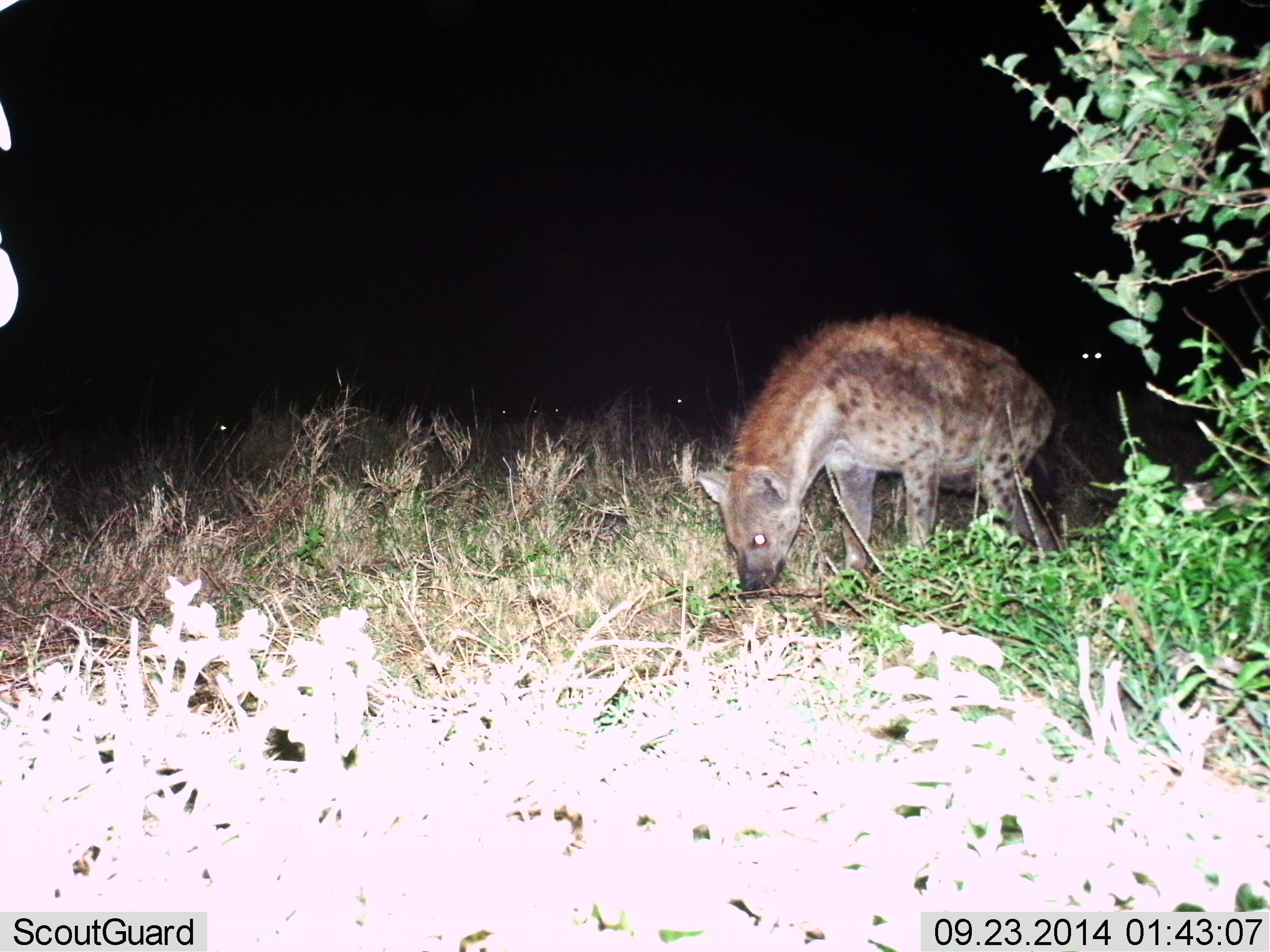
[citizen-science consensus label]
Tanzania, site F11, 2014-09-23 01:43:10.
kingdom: Animalia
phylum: Chordata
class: Mammalia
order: Carnivora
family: Hyaenidae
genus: Crocuta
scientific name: Crocuta crocuta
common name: spotted hyena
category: hyenaspotted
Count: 1.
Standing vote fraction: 73%.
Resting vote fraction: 9%.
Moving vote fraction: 36%.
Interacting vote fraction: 0%.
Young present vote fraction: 0%.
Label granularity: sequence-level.